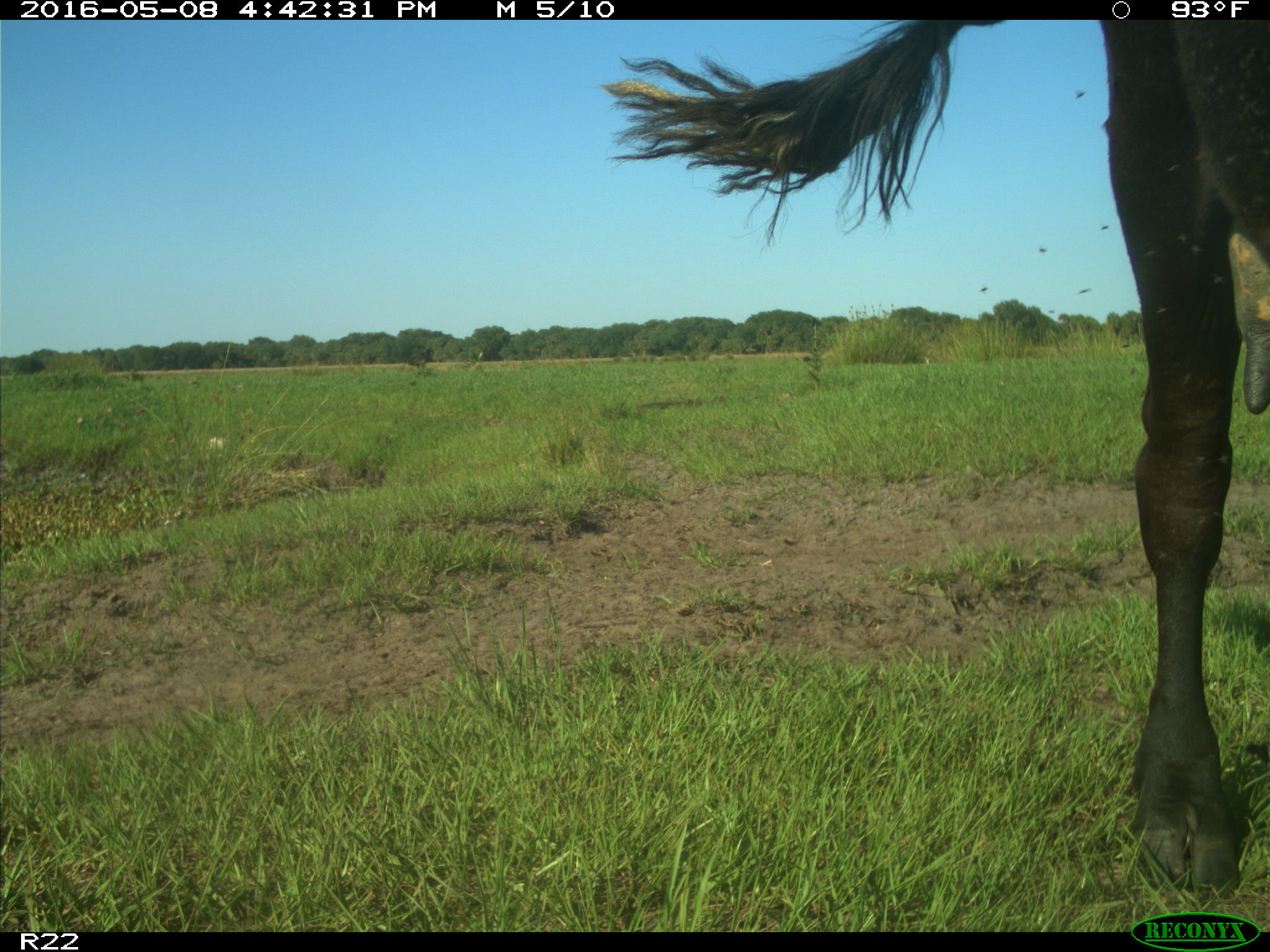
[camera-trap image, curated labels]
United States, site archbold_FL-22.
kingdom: Animalia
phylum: Chordata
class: Mammalia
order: Artiodactyla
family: Bovidae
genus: Bos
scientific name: Bos taurus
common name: domestic cow